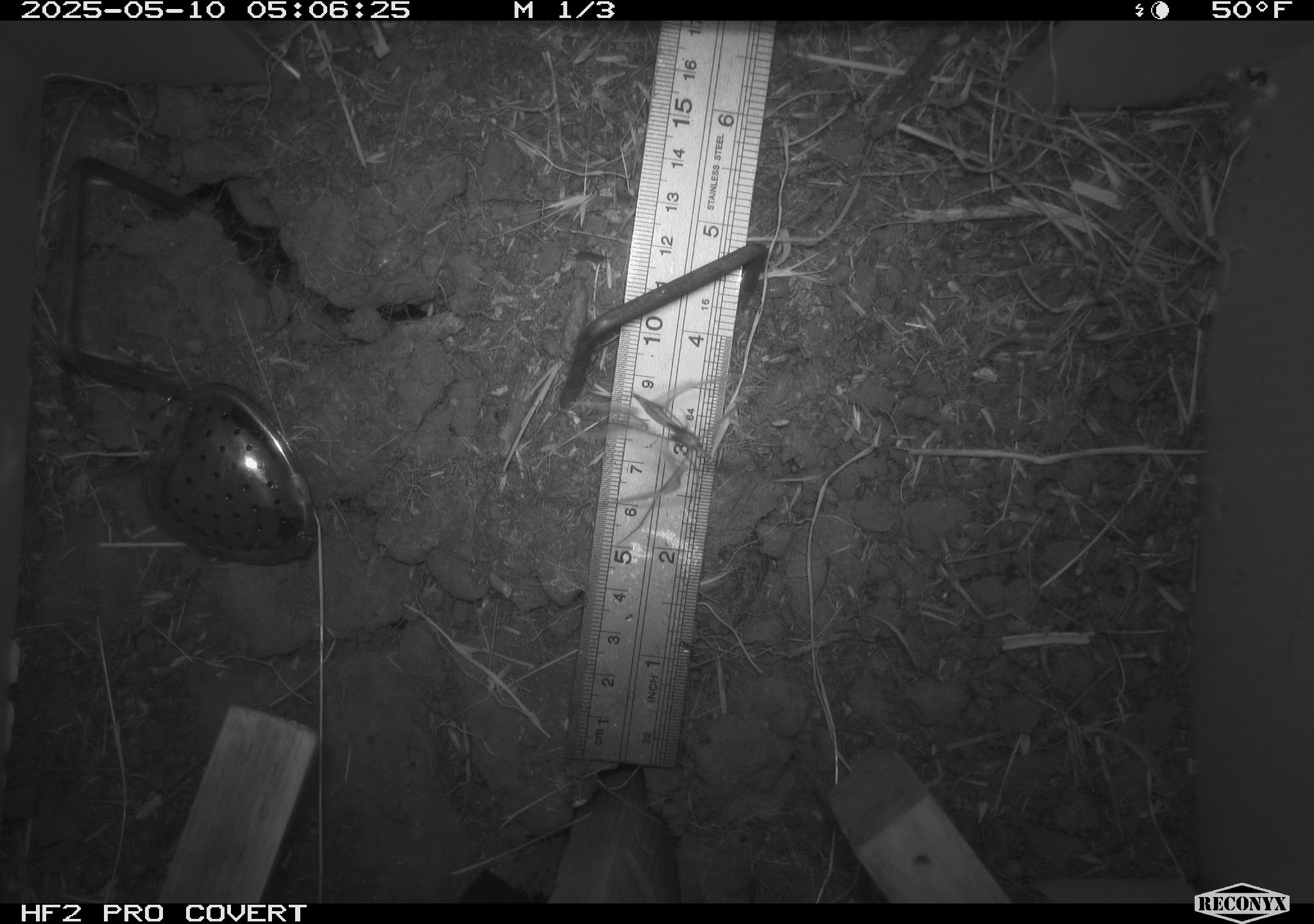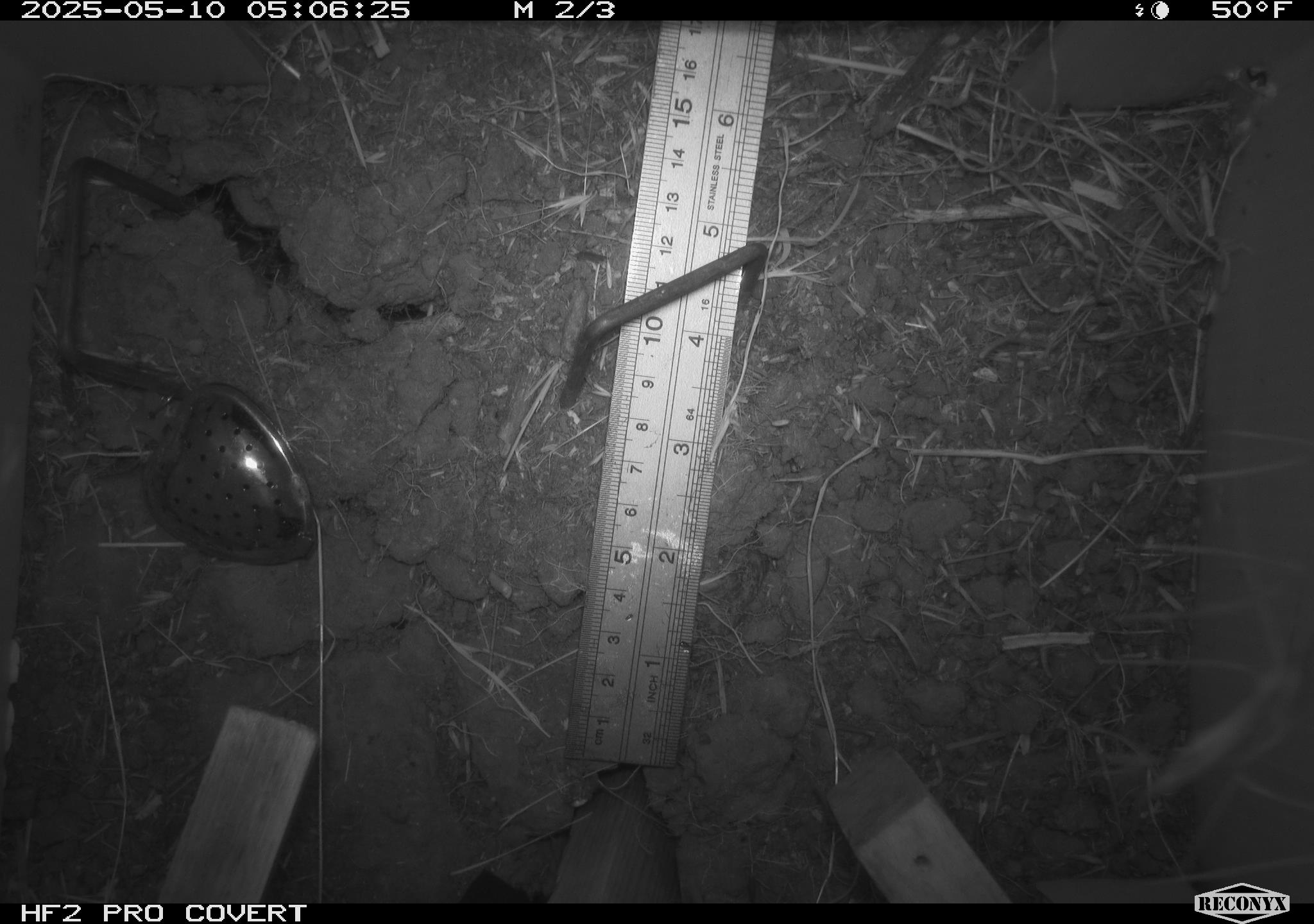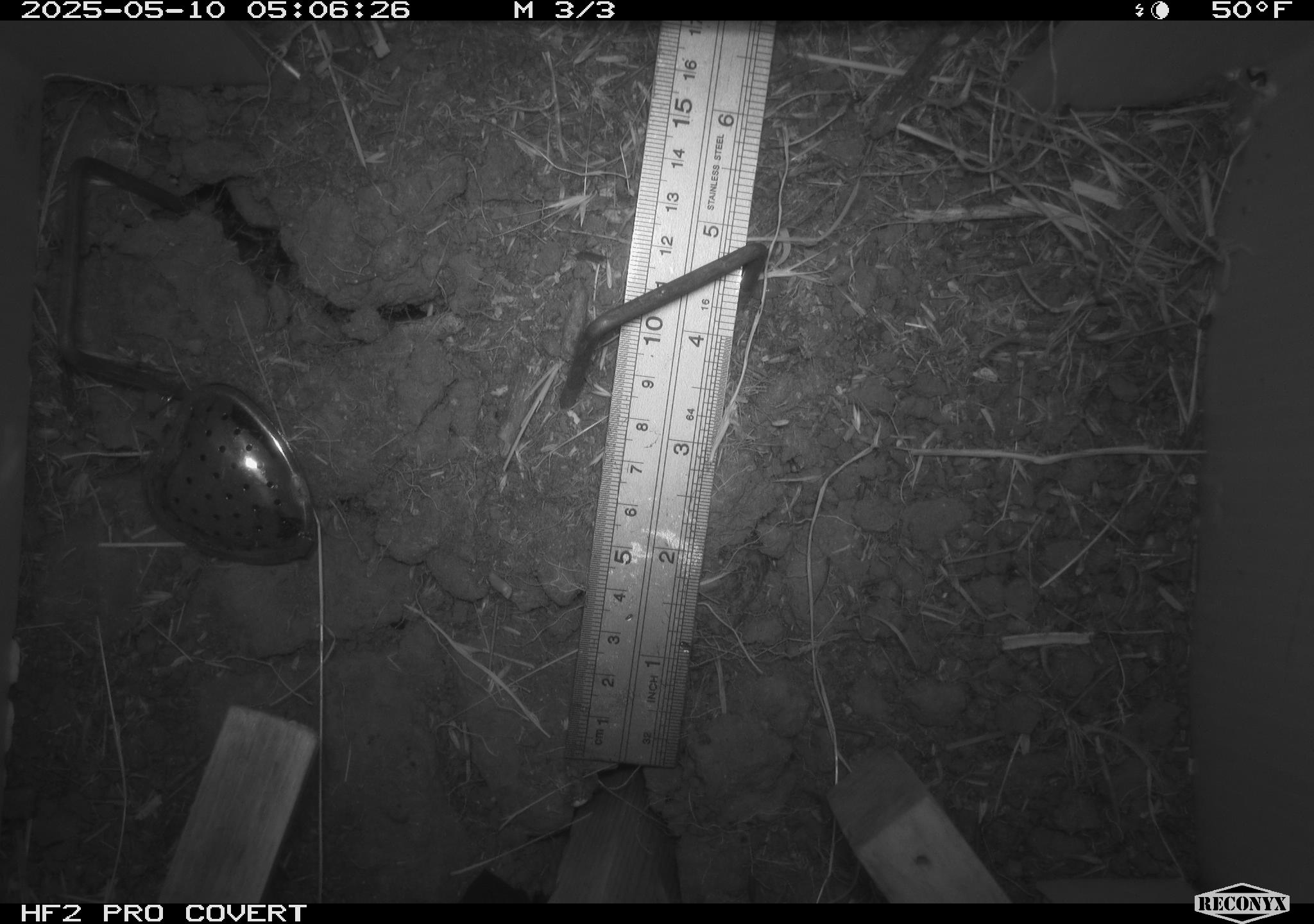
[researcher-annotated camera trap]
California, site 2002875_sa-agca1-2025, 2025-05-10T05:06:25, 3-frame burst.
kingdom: Animalia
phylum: Arthropoda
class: Insecta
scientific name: Insecta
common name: insect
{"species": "insect (Insecta)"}